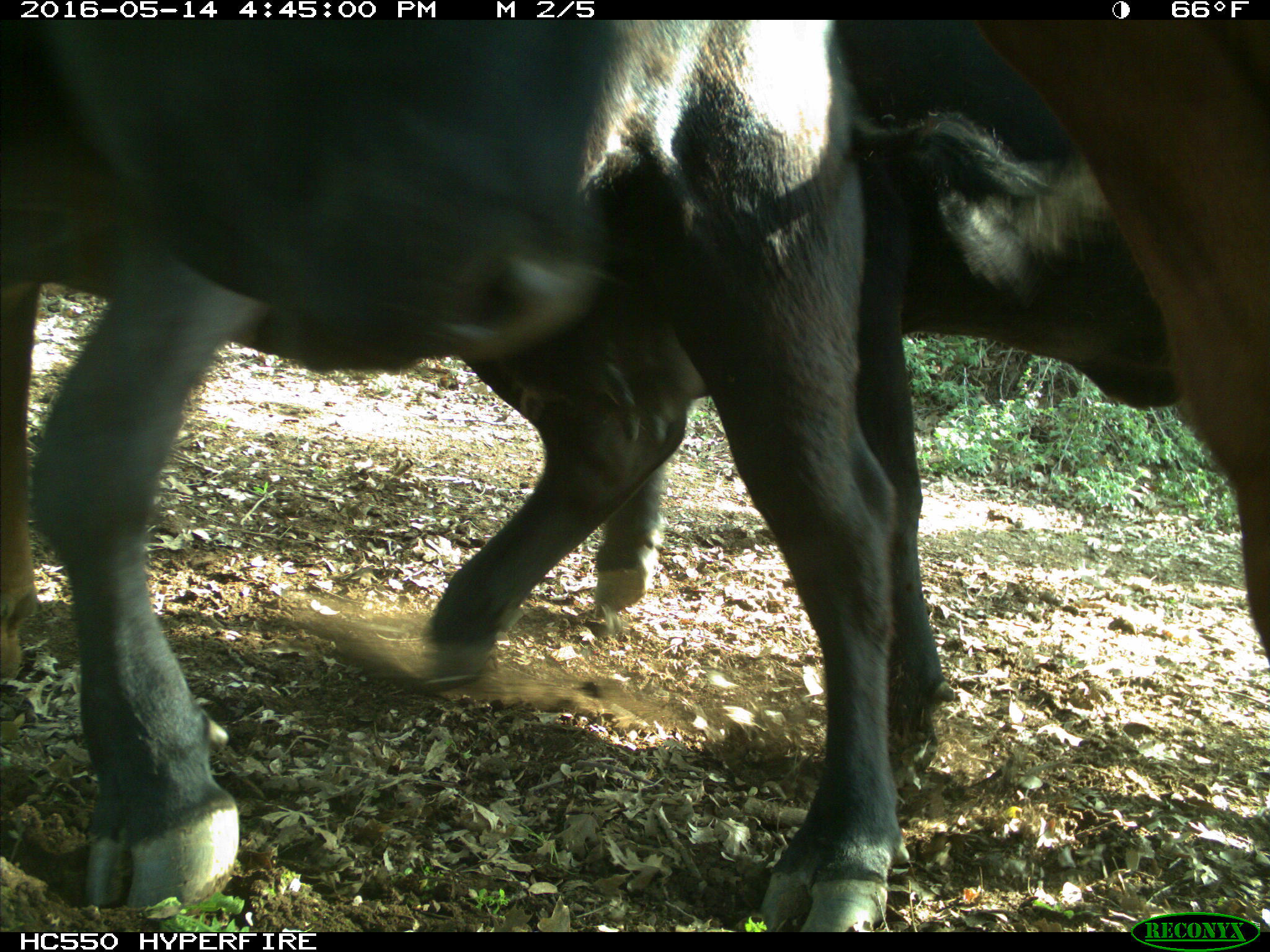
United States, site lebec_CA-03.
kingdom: Animalia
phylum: Chordata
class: Mammalia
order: Artiodactyla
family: Bovidae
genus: Bos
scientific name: Bos taurus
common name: domestic cow